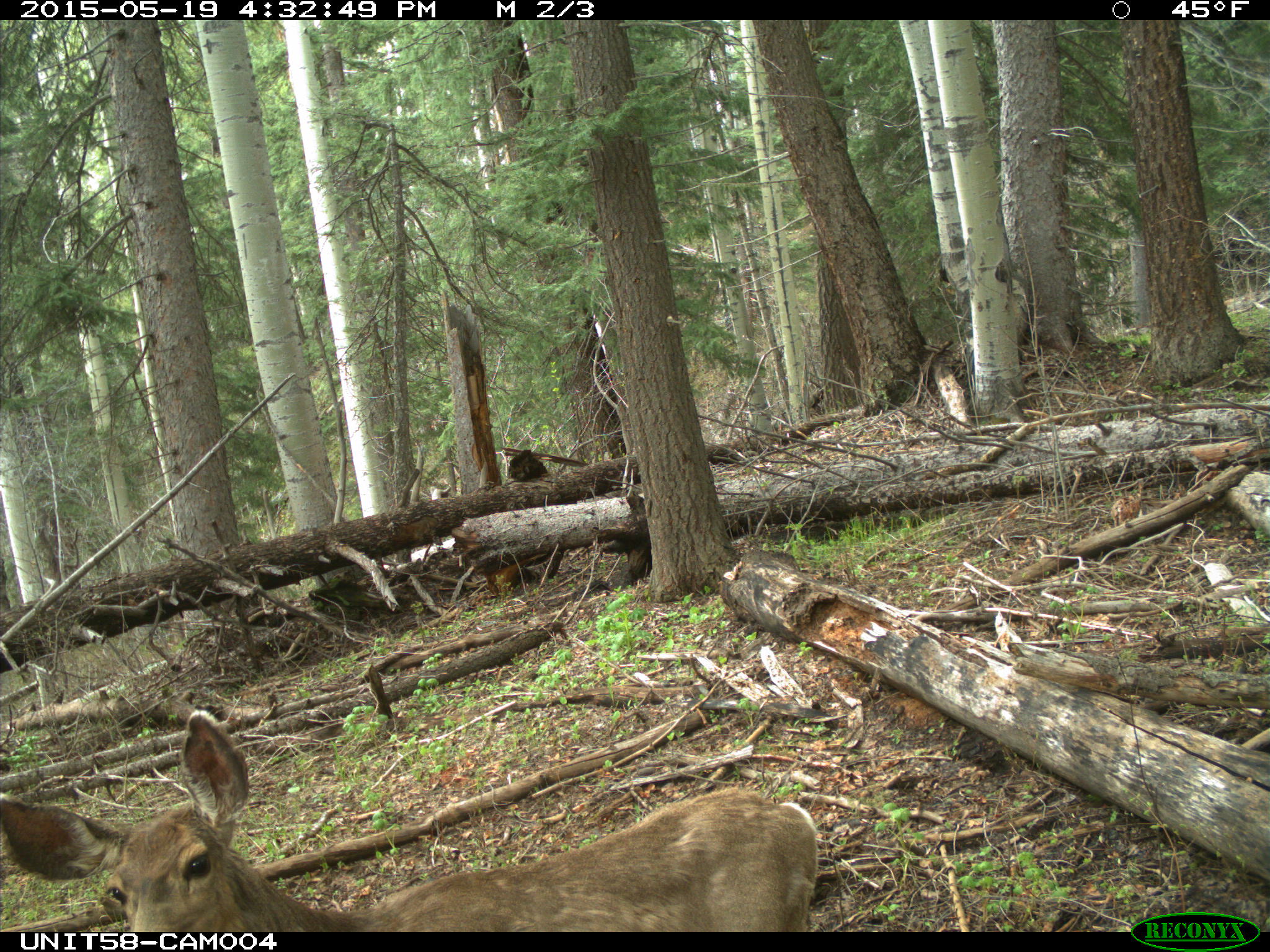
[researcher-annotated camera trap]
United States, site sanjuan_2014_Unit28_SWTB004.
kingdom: Animalia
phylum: Chordata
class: Mammalia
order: Artiodactyla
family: Cervidae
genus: Odocoileus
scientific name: Odocoileus hemionus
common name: mule deer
Odocoileus hemionus (mule deer).